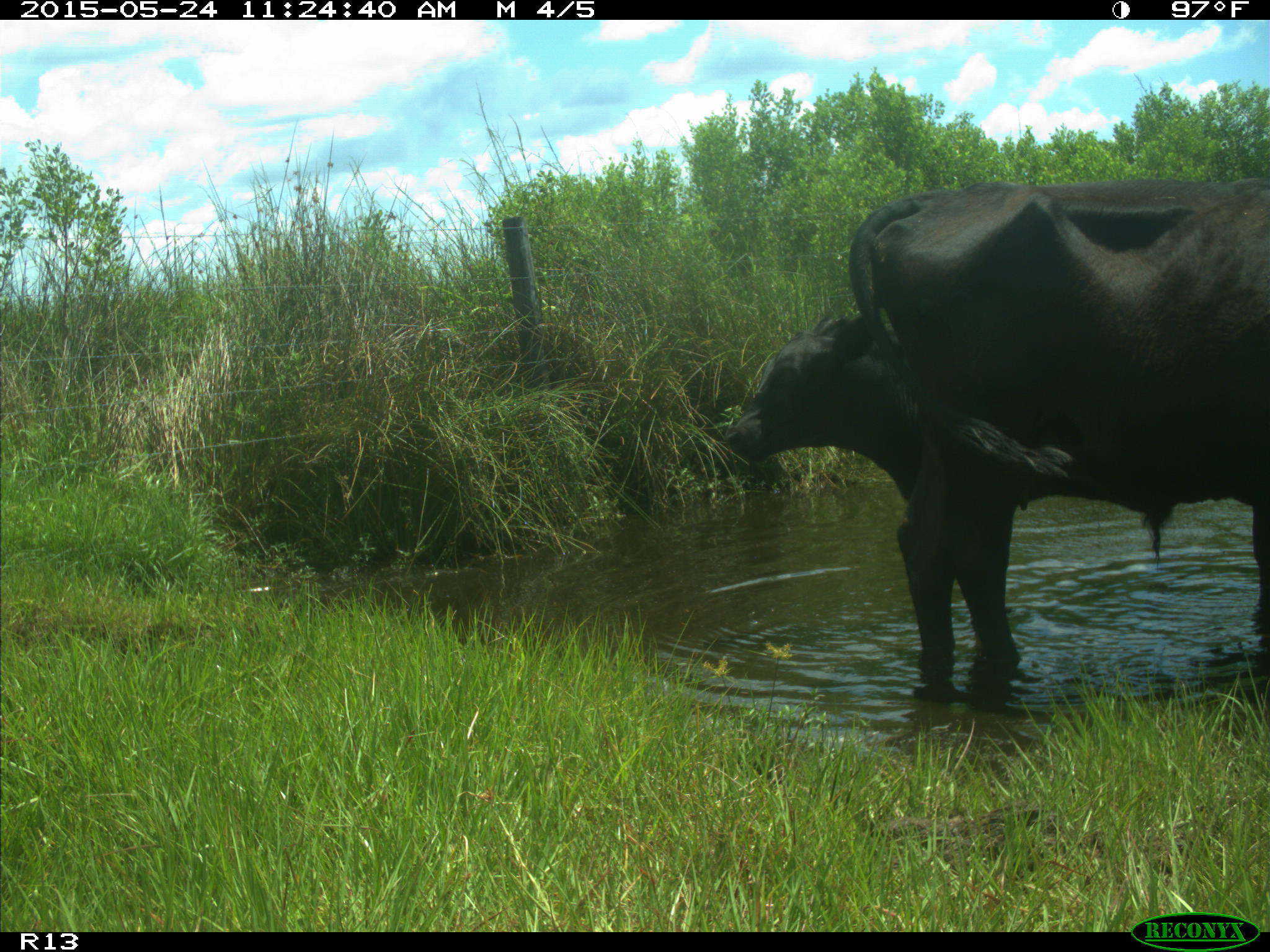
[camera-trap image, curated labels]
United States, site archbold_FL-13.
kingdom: Animalia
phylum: Chordata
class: Mammalia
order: Artiodactyla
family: Bovidae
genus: Bos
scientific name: Bos taurus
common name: domestic cow